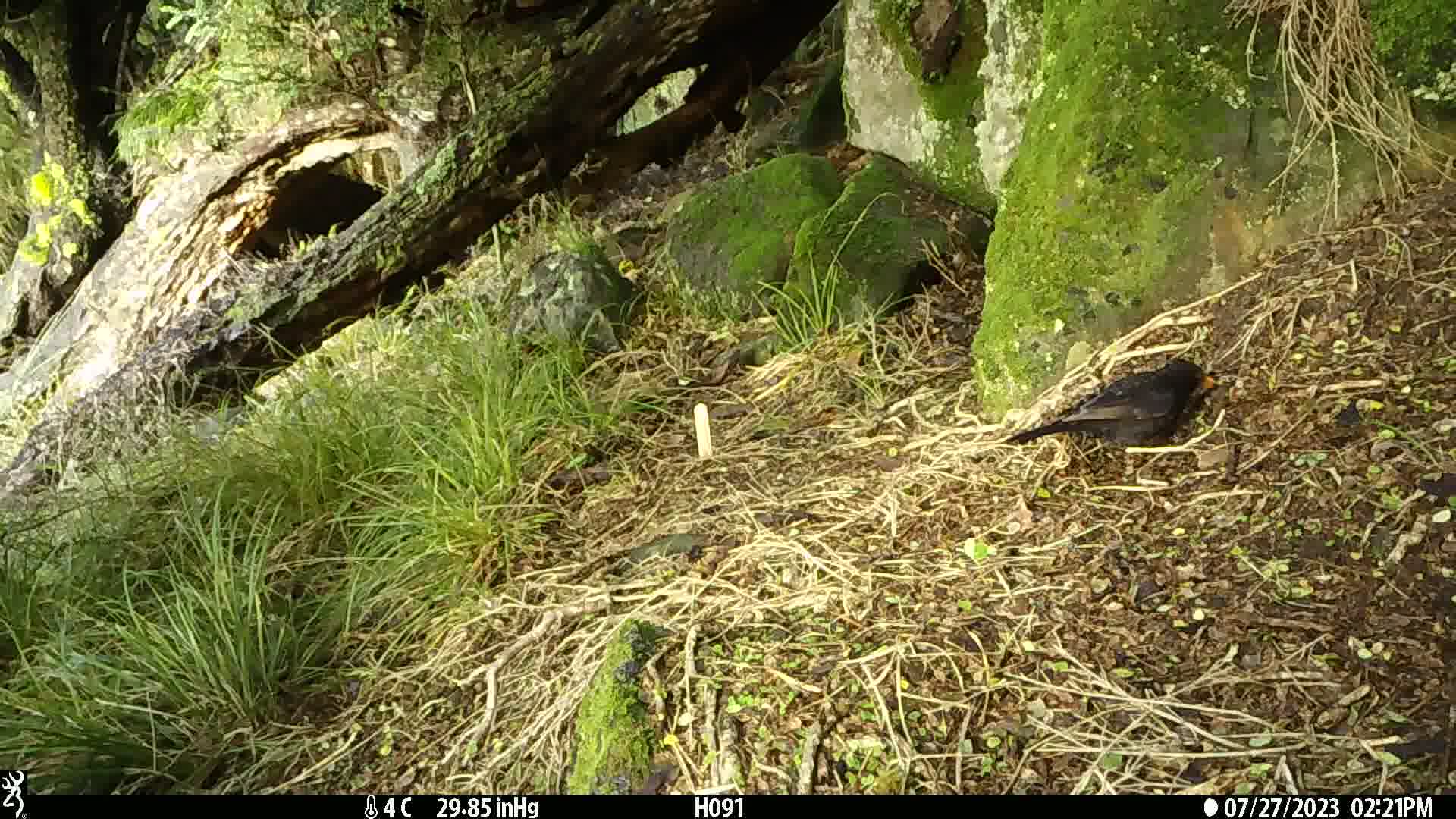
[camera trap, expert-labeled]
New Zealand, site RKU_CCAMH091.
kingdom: Animalia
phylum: Chordata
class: Aves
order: Passeriformes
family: Turdidae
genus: Turdus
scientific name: Turdus merula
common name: eurasian blackbird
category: blackbird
Blackbird (eurasian blackbird) (Turdus merula).